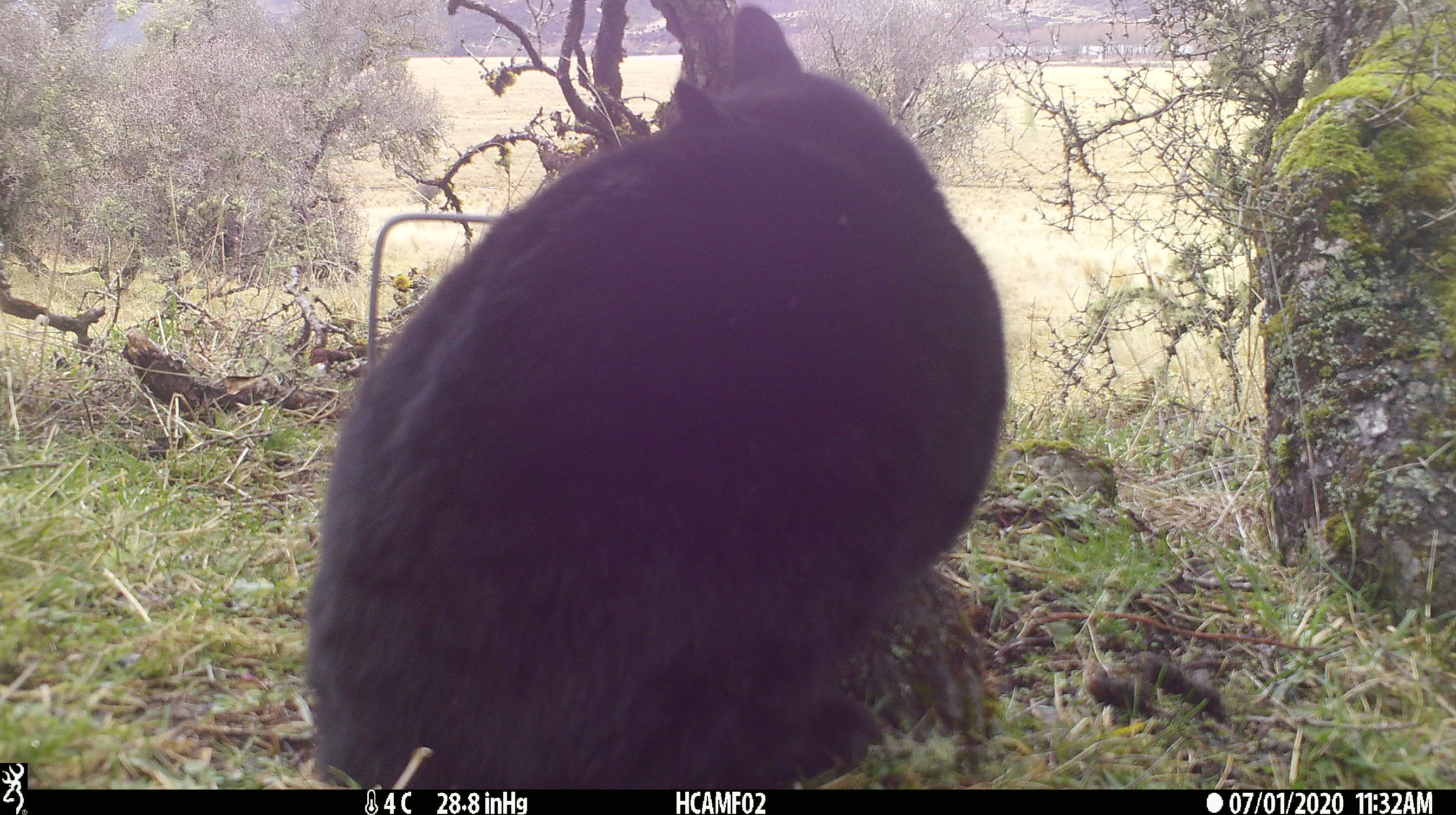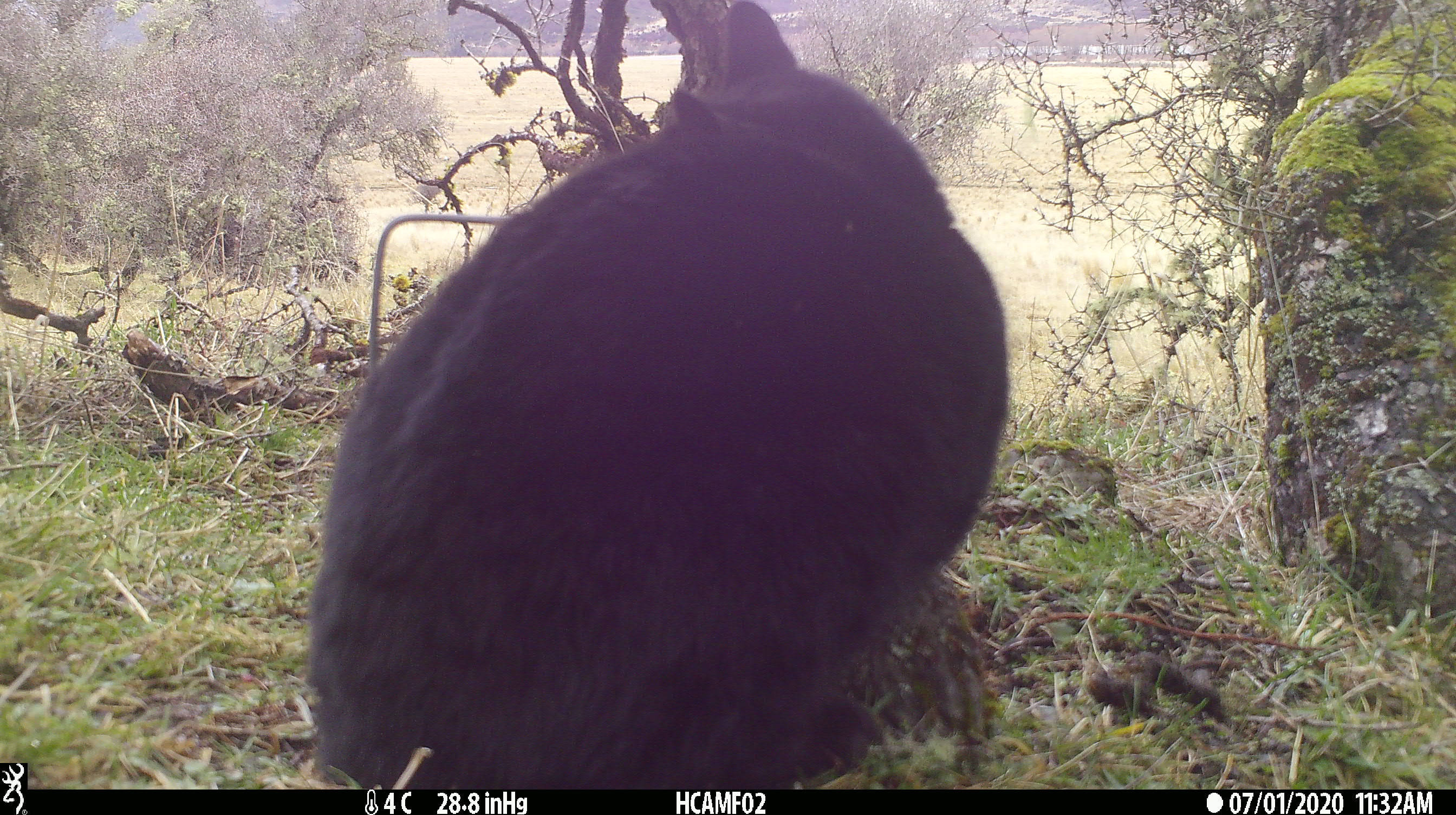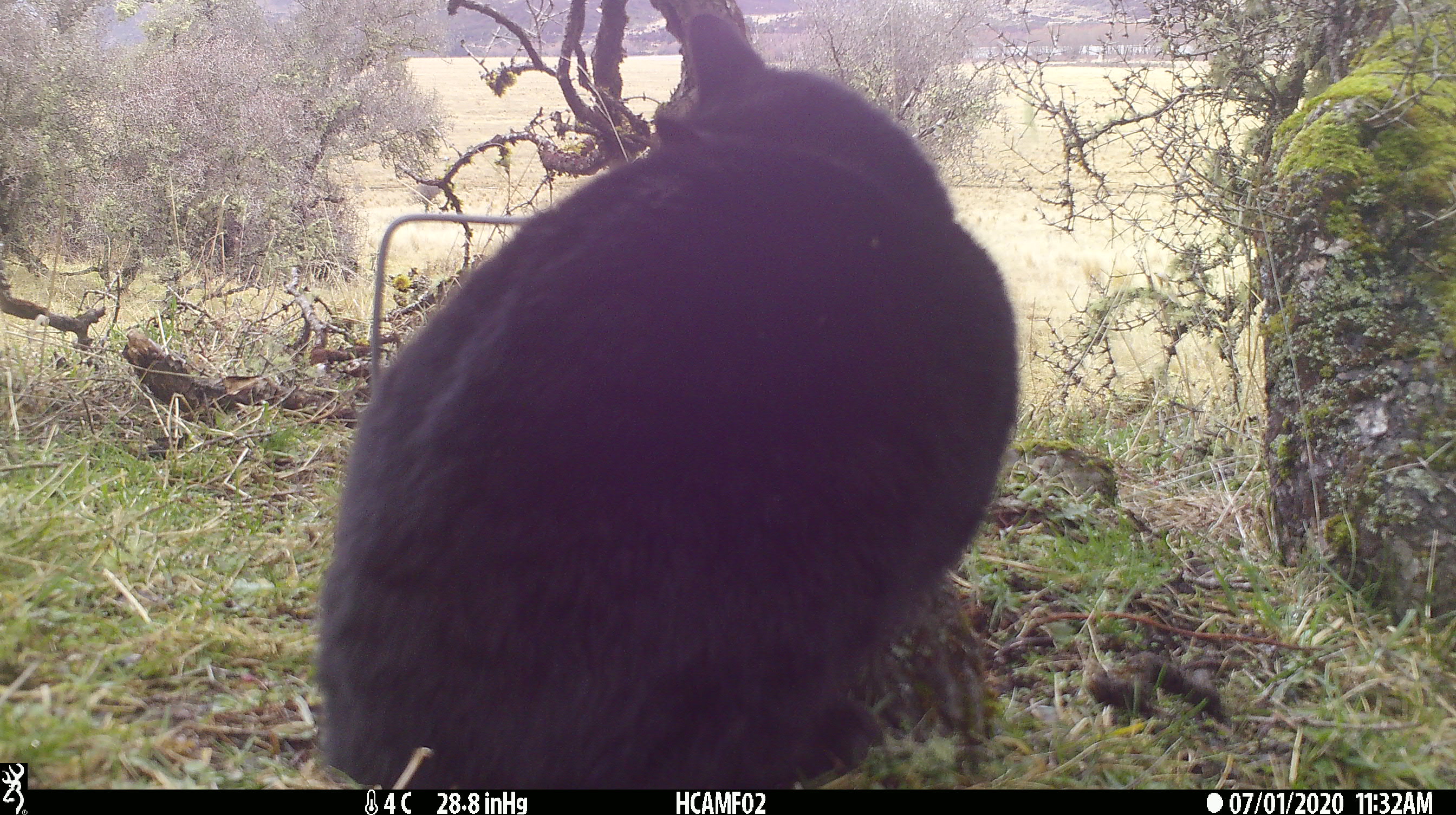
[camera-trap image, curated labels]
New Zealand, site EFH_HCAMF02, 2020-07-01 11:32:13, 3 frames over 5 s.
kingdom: Animalia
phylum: Chordata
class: Mammalia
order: Carnivora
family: Felidae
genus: Felis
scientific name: Felis catus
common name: domestic cat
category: cat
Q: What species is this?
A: Cat (domestic cat) (Felis catus).